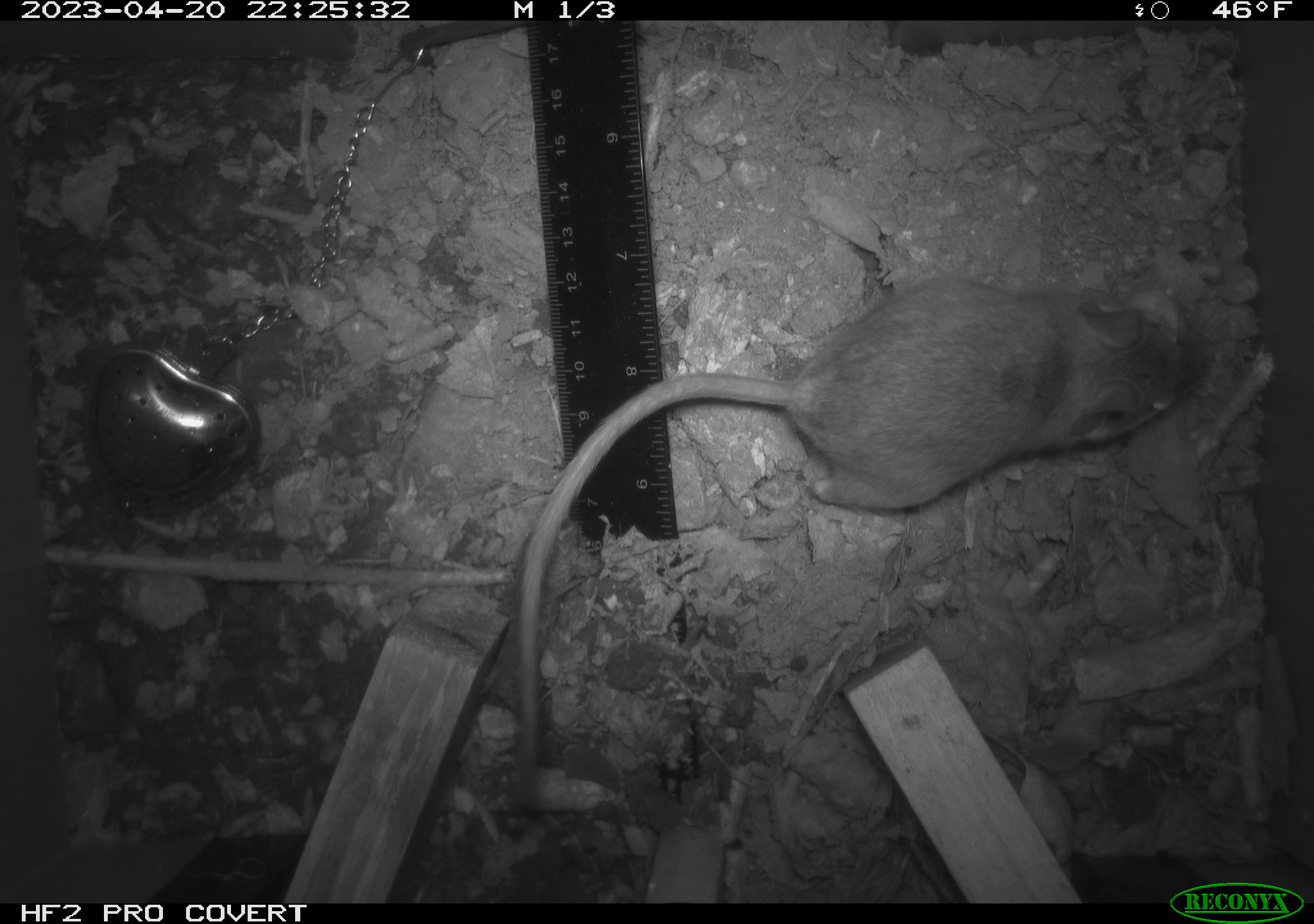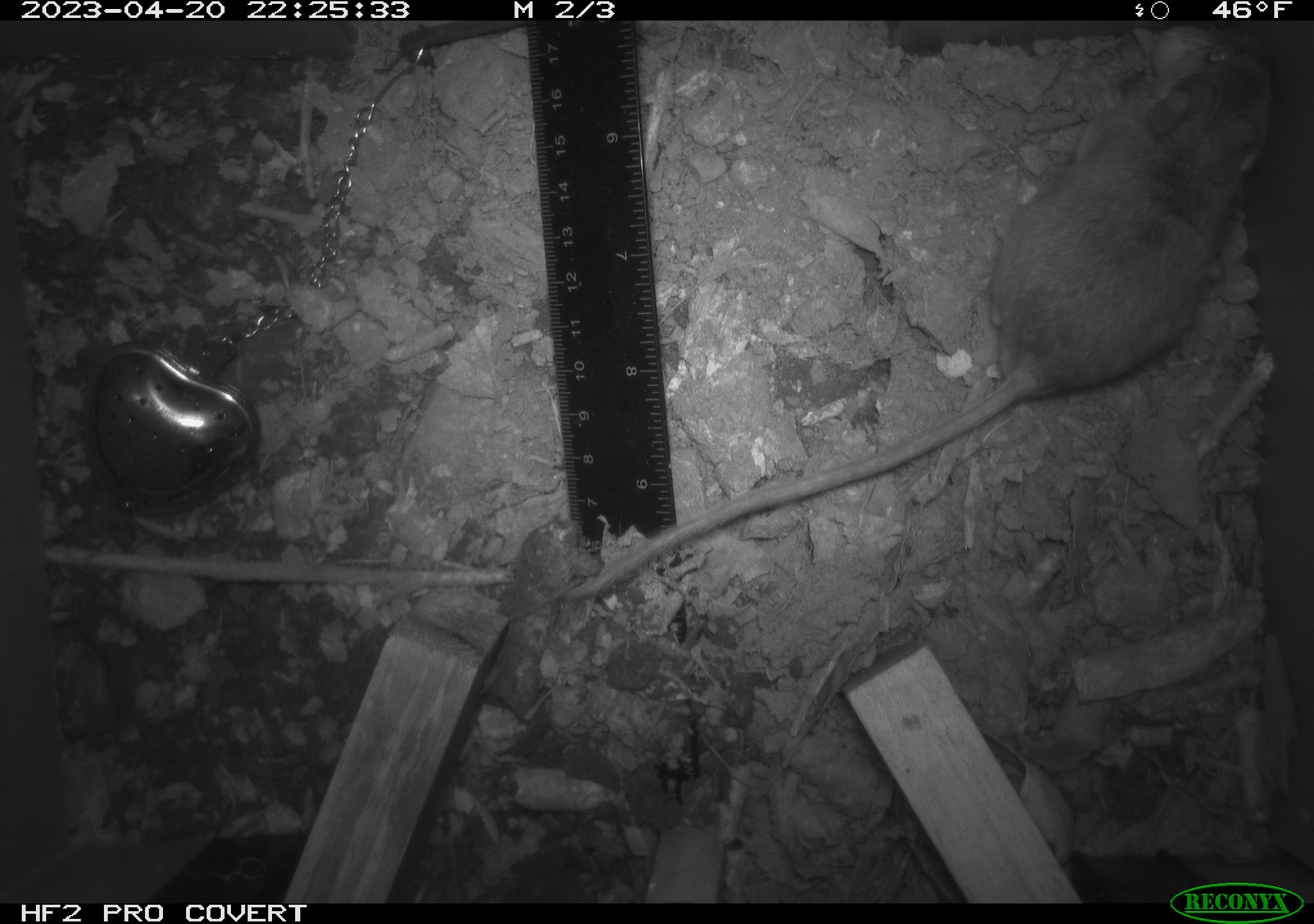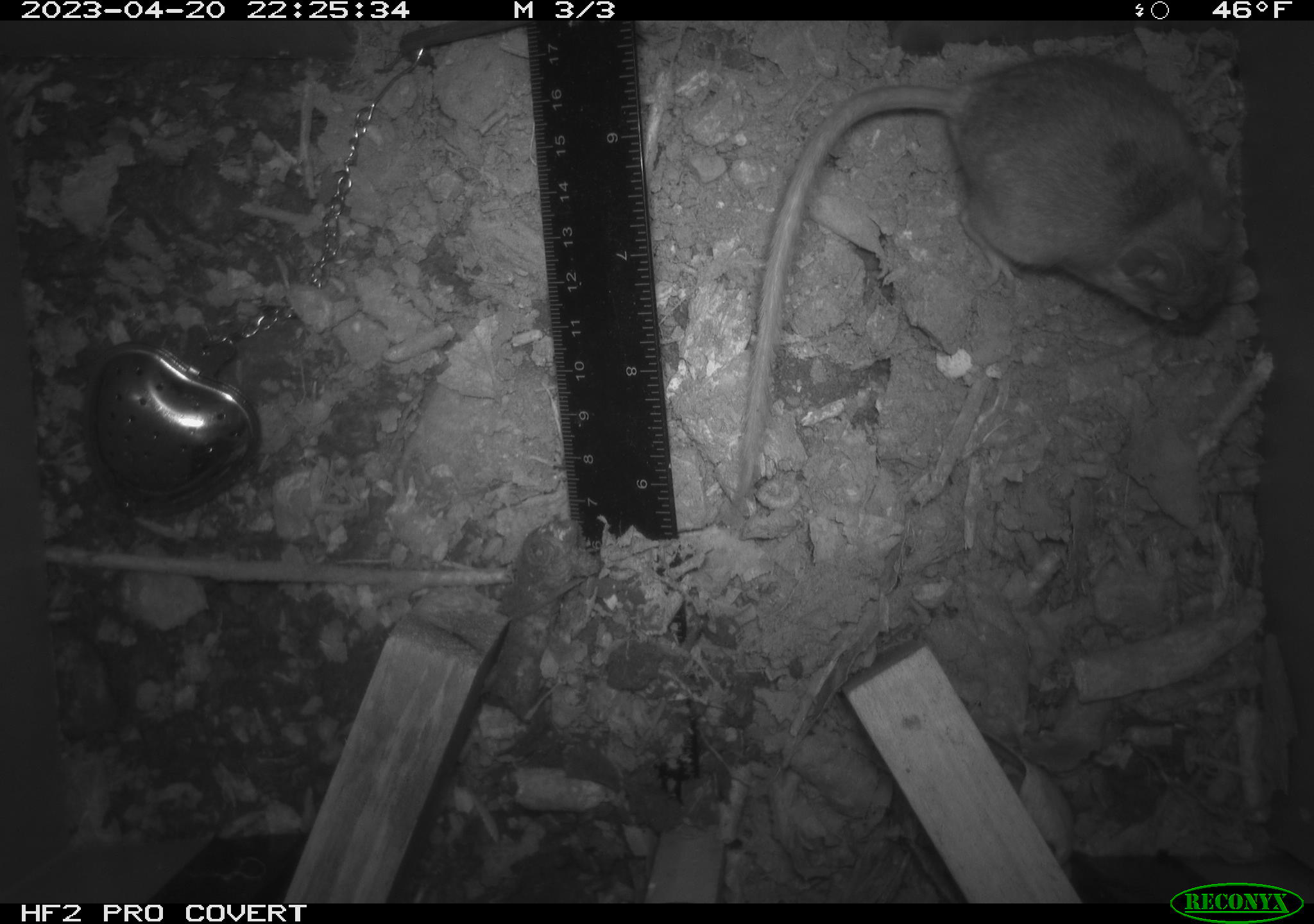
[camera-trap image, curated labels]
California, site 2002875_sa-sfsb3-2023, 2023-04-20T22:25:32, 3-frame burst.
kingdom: Animalia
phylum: Chordata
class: Mammalia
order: Rodentia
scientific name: Rodentia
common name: mouse species